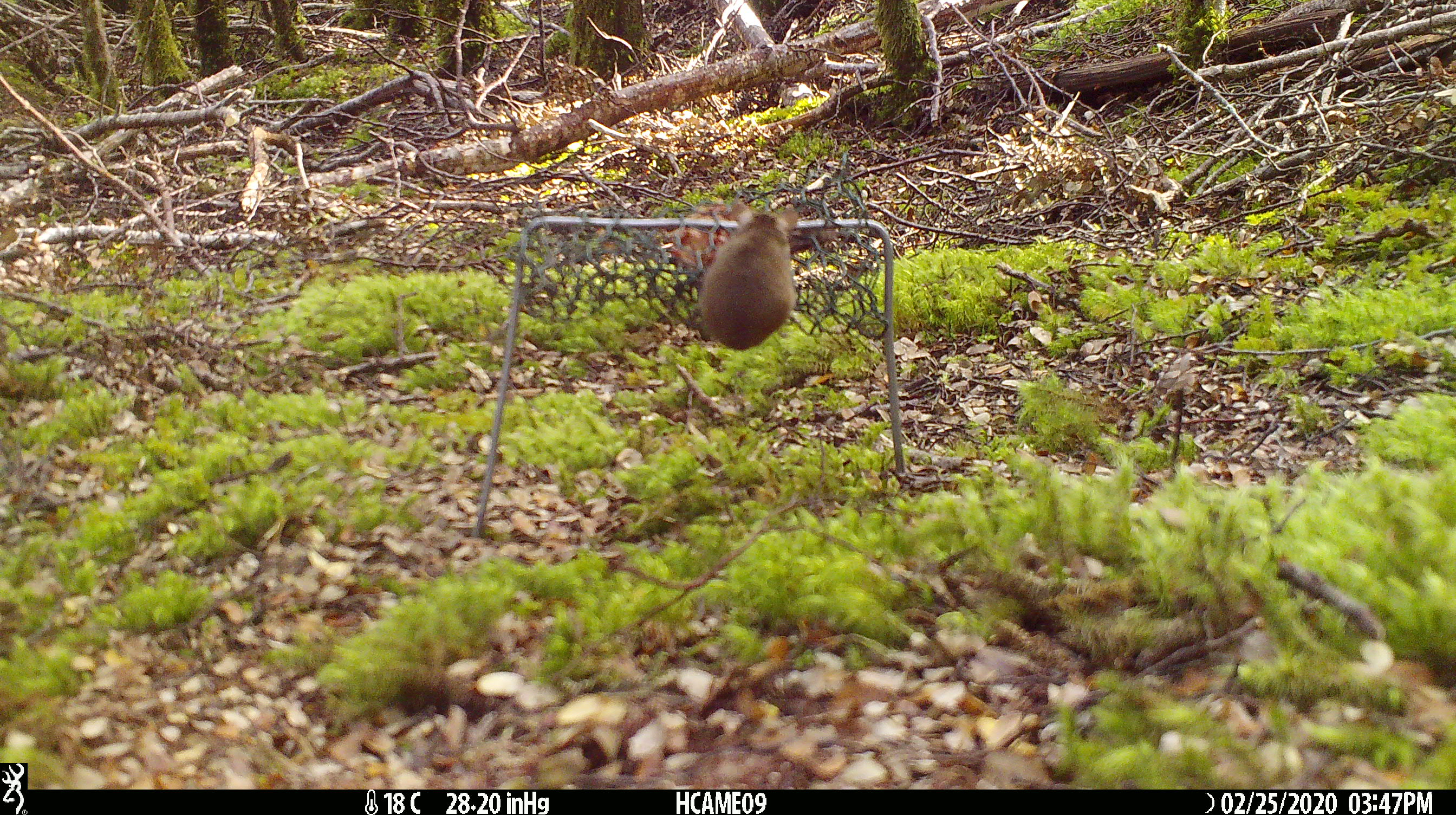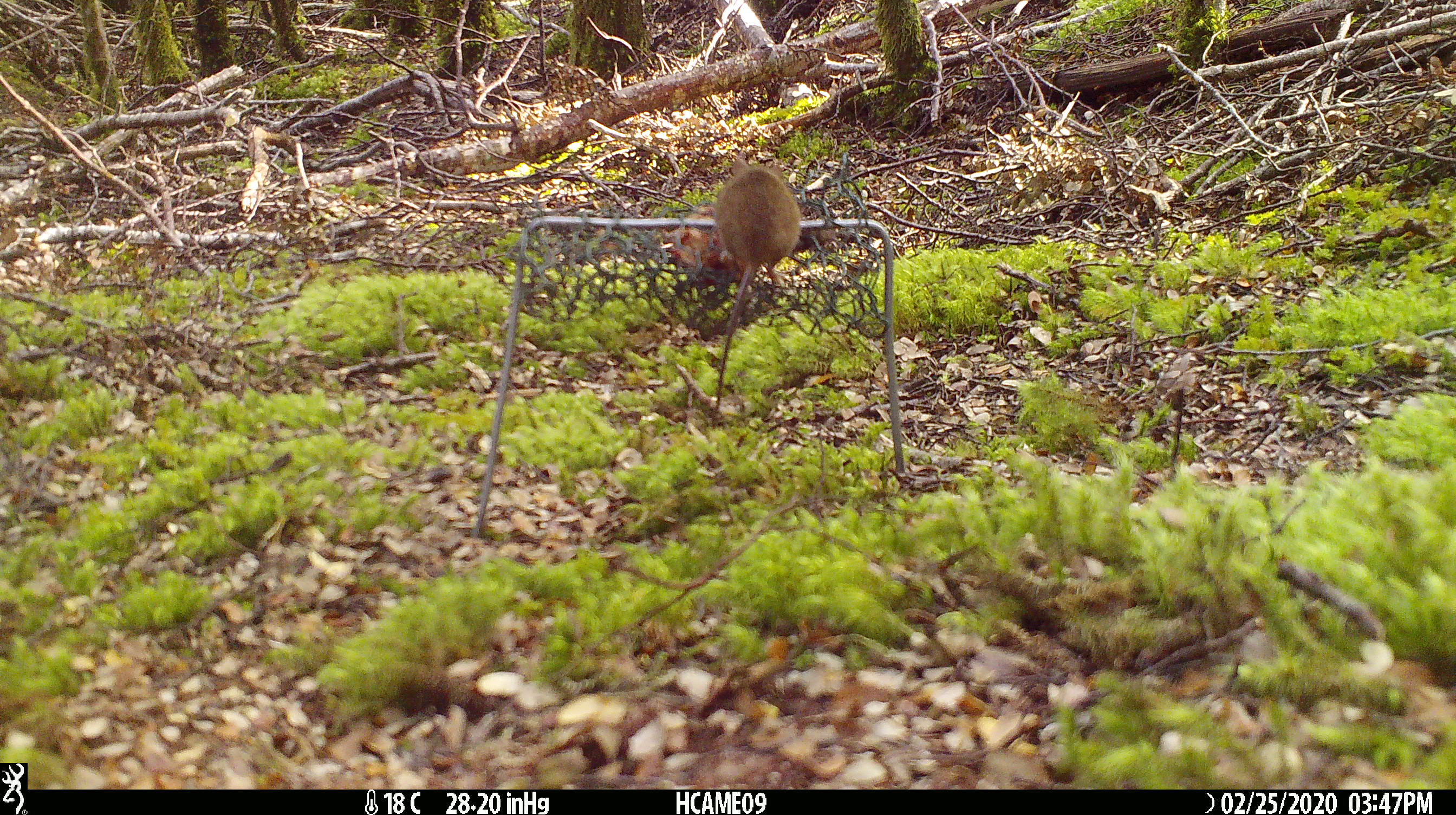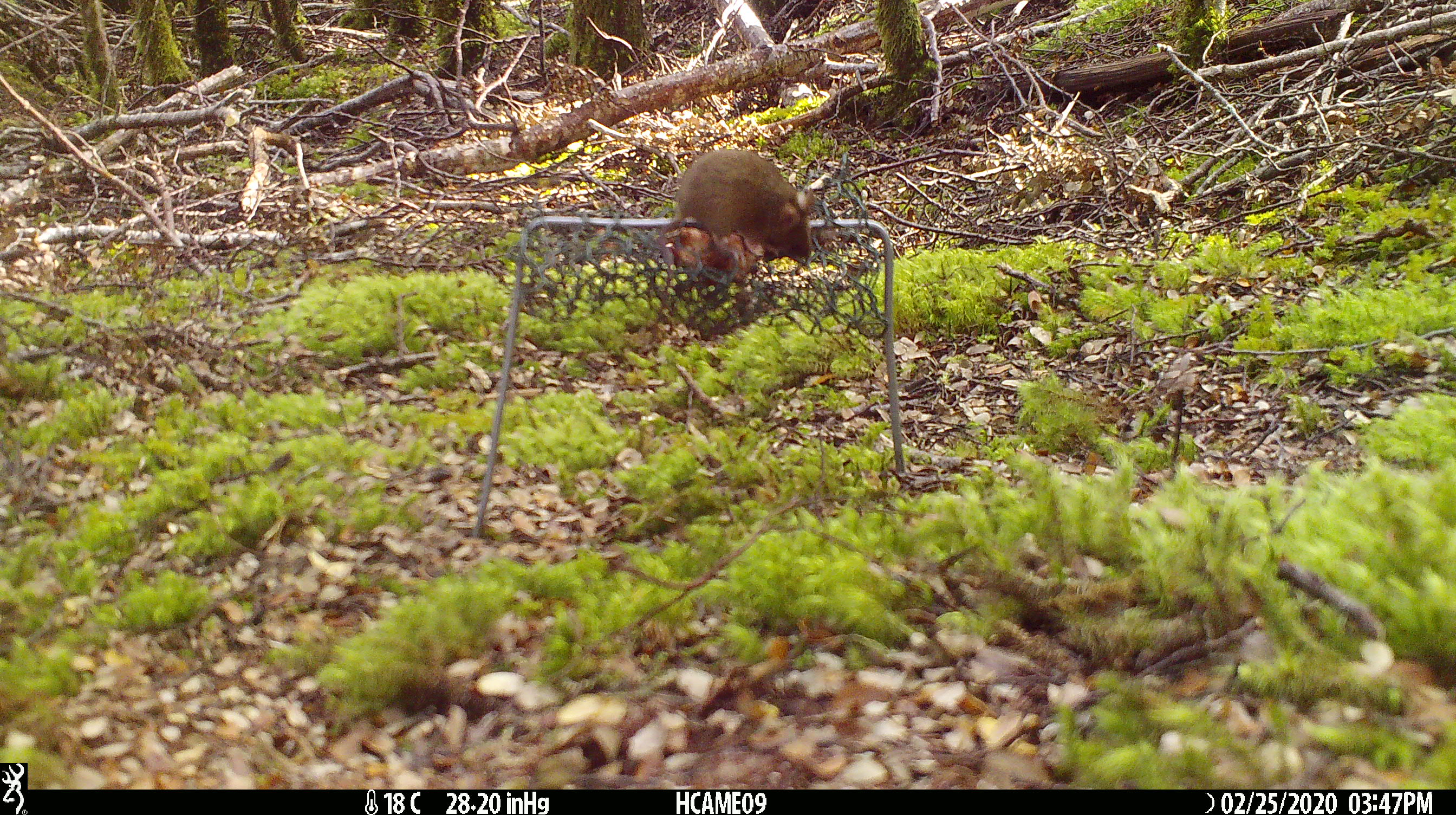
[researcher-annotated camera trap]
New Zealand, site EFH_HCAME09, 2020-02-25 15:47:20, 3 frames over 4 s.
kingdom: Animalia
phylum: Chordata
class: Mammalia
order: Rodentia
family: Muridae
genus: Mus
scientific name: Mus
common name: mouse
Mouse (Mus).